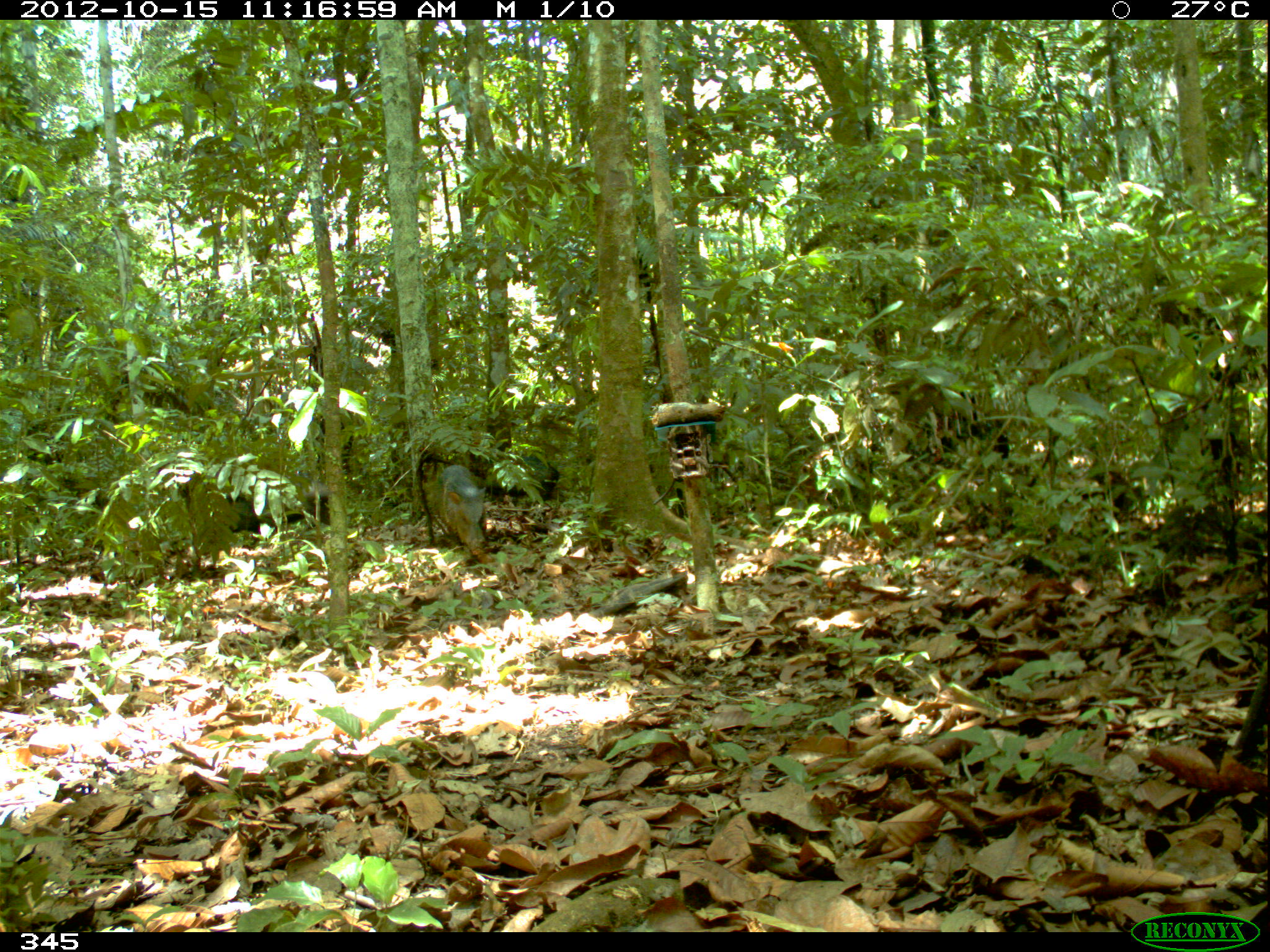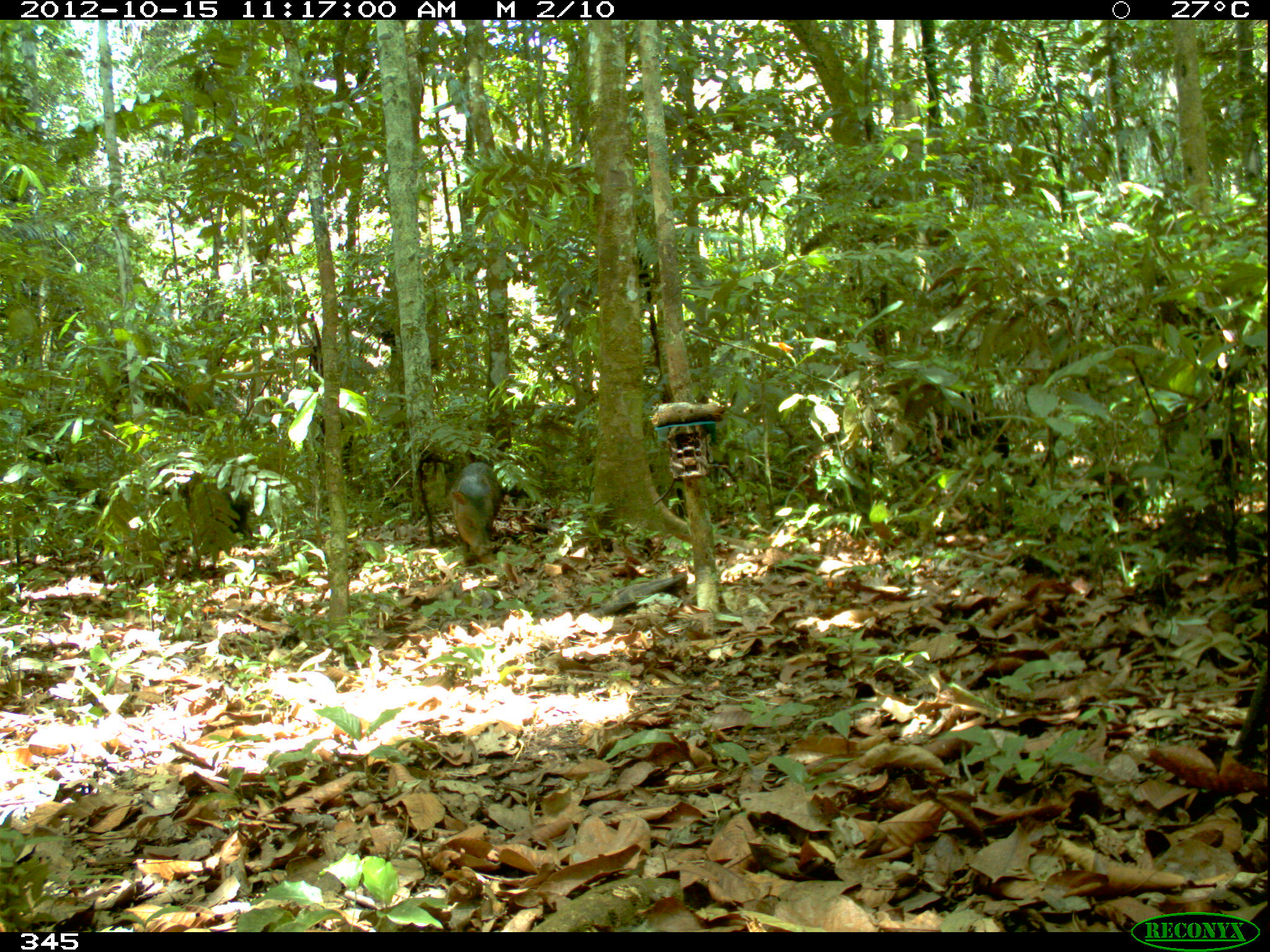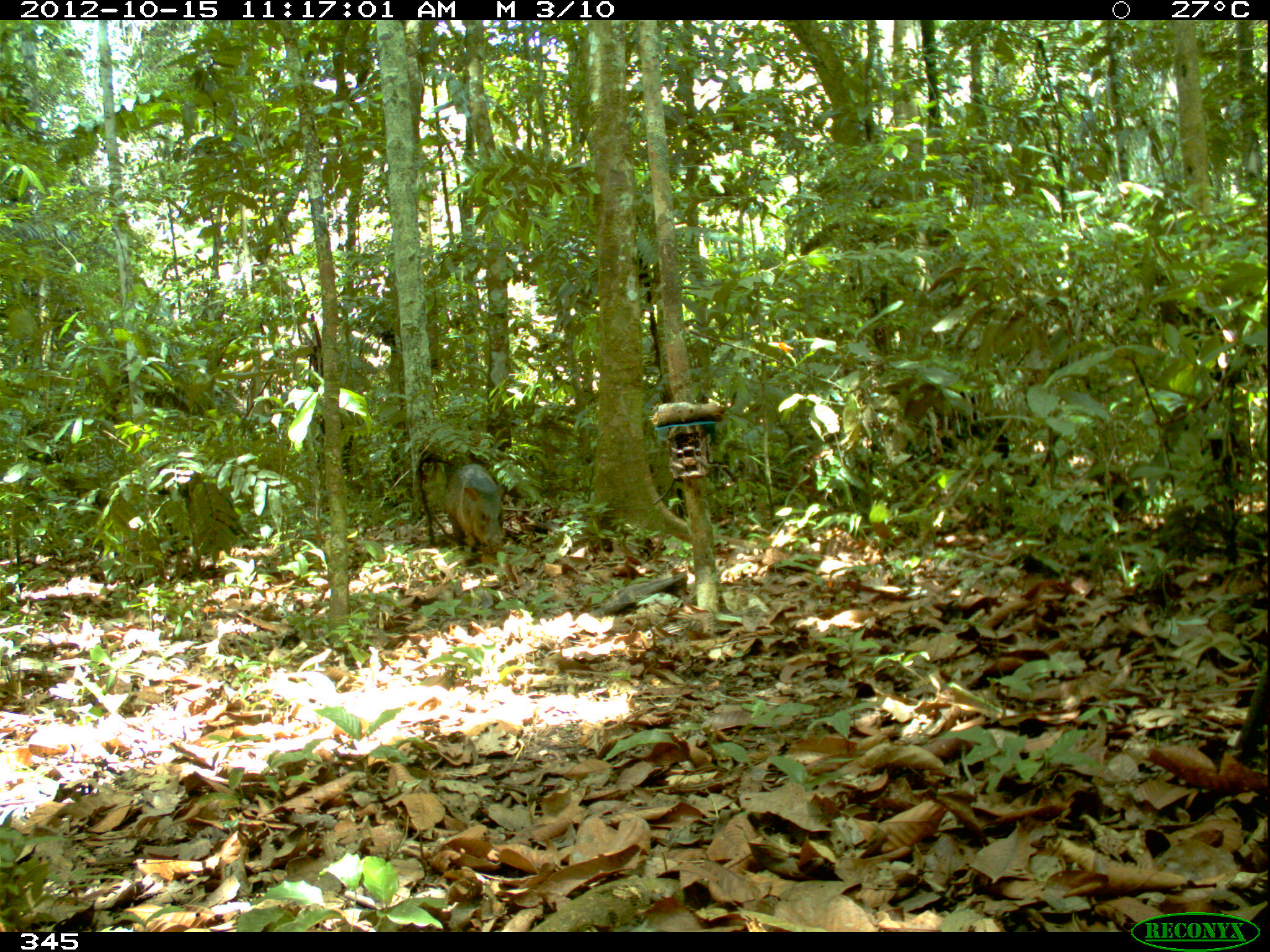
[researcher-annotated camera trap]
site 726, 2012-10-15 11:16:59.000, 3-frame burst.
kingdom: Animalia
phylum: Chordata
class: Mammalia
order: Artiodactyla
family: Tayassuidae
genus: Pecari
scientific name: Pecari tajacu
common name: collared peccary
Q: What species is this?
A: Pecari tajacu (collared peccary).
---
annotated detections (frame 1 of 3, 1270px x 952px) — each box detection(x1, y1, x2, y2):
pecari tajacu: detection(178, 477, 328, 537); detection(435, 463, 486, 556); detection(473, 449, 559, 503)